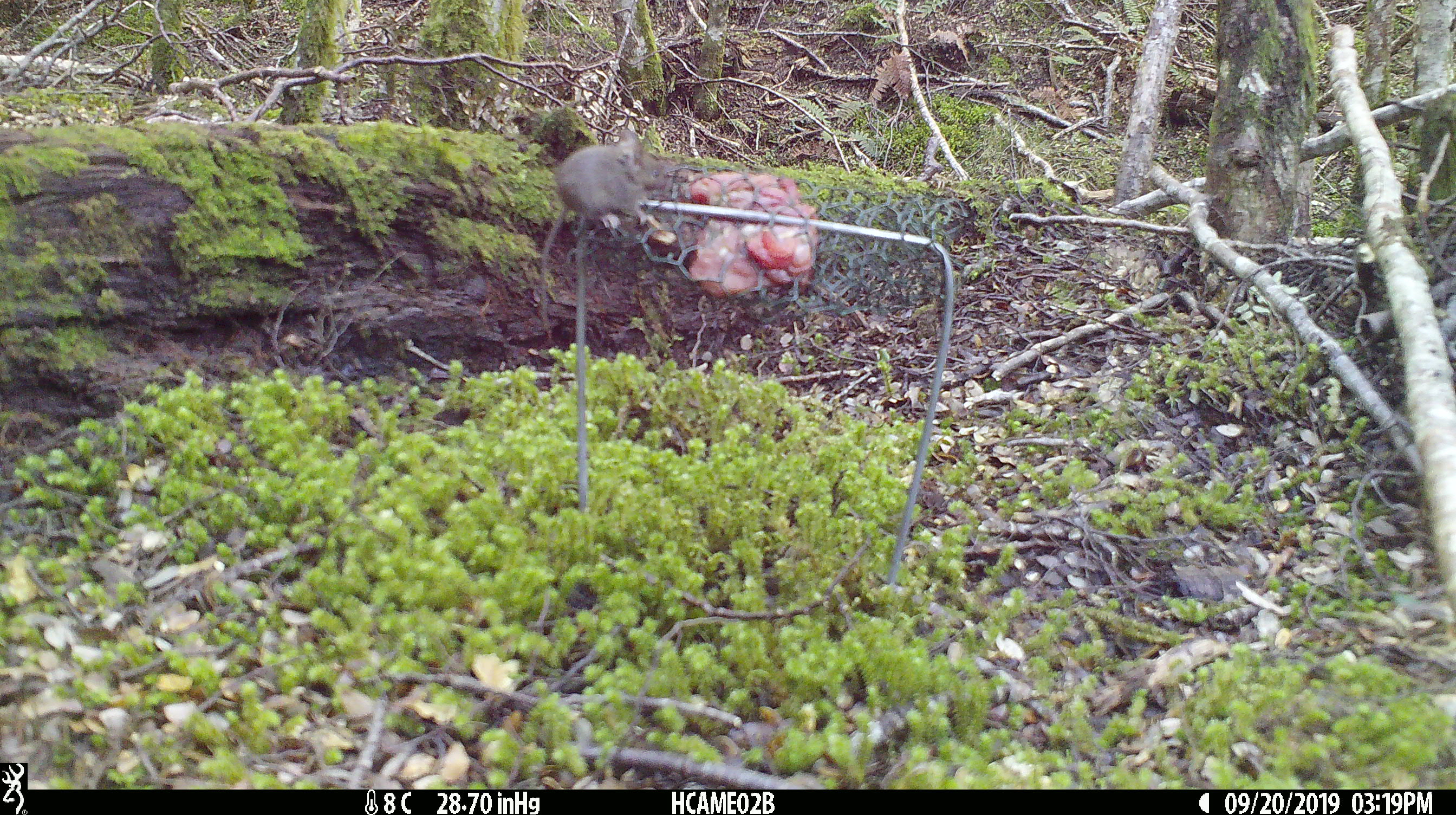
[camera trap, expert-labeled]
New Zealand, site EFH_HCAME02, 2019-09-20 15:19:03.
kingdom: Animalia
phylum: Chordata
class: Mammalia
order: Rodentia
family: Muridae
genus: Mus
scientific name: Mus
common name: mouse